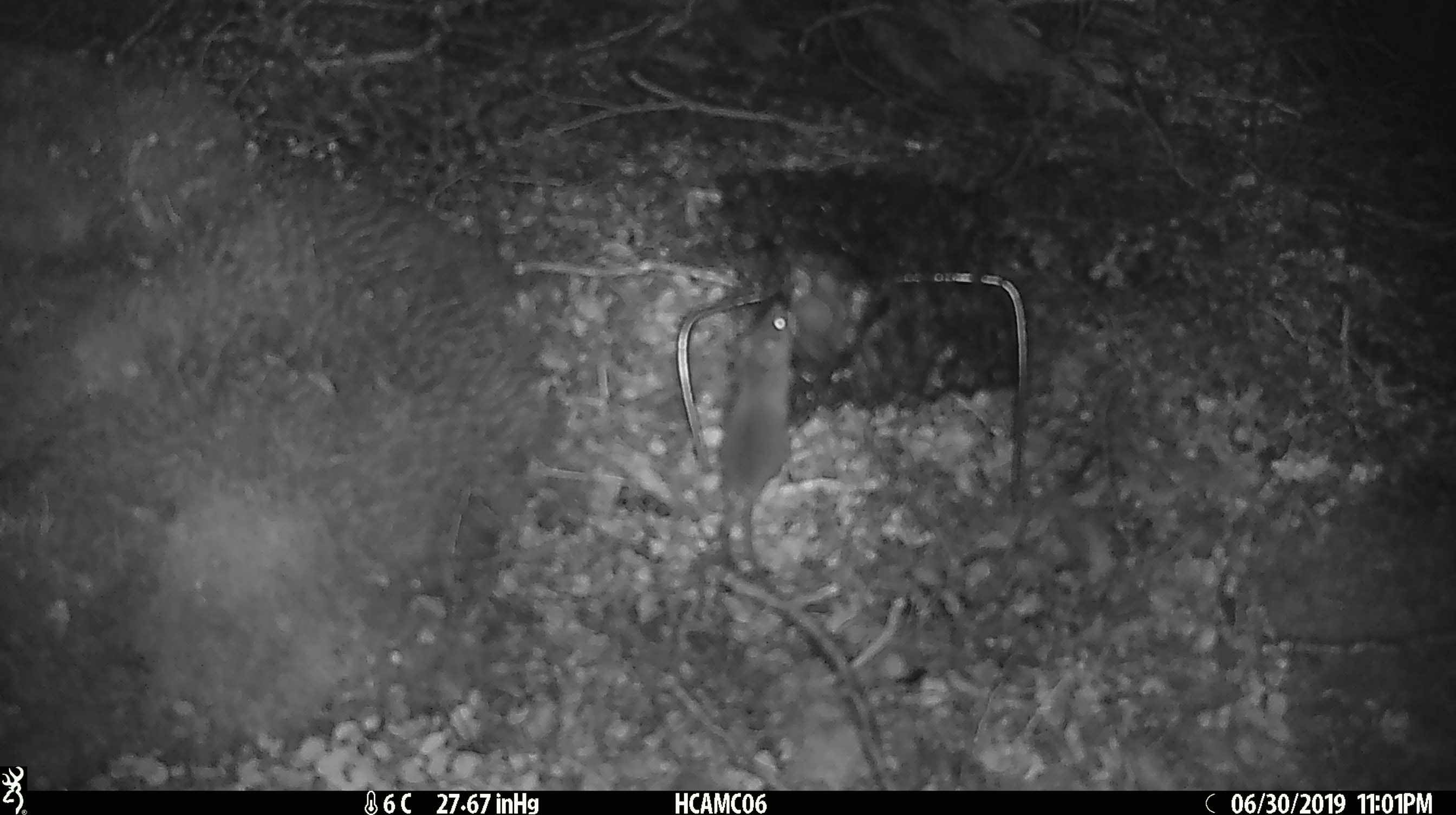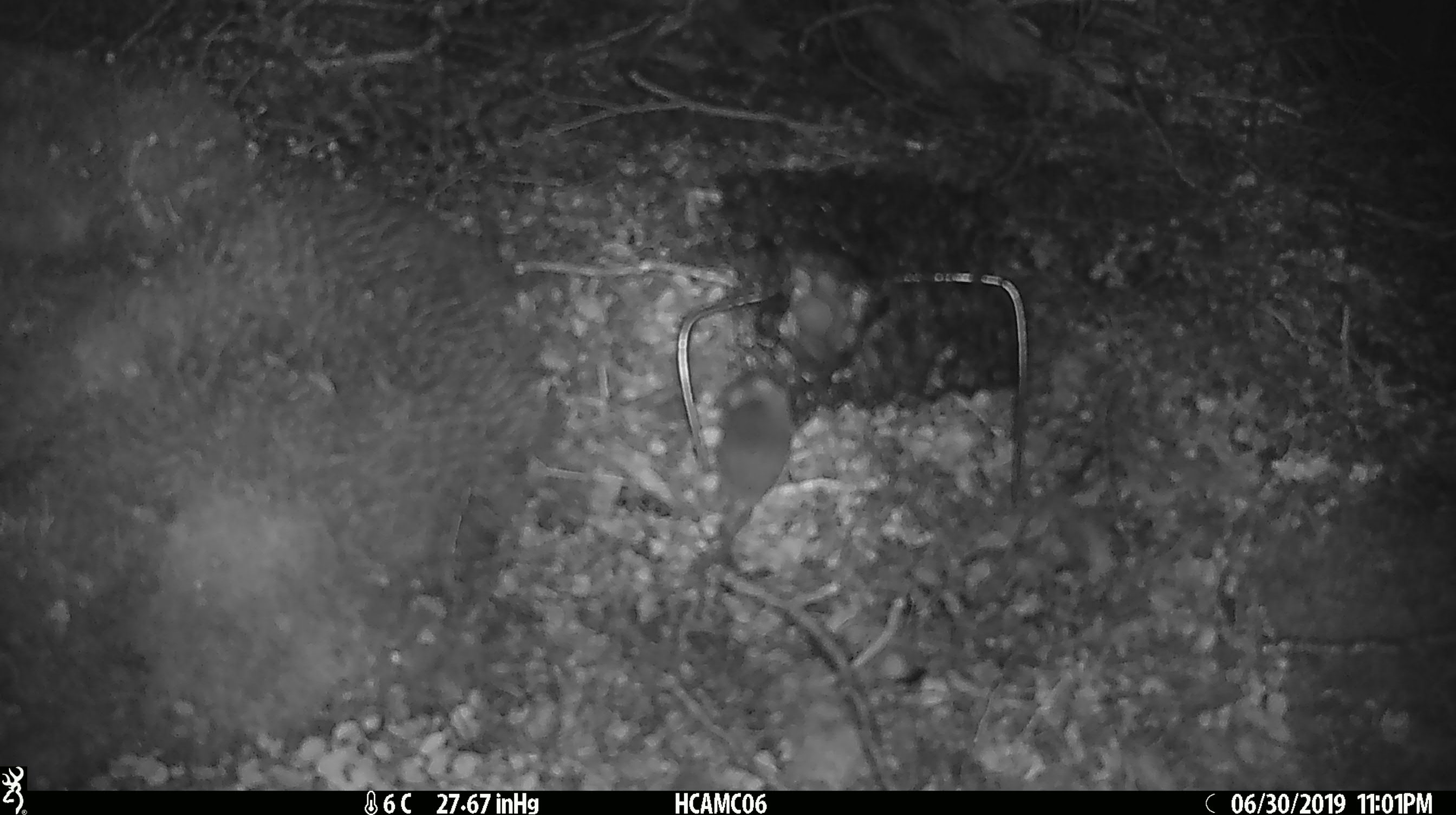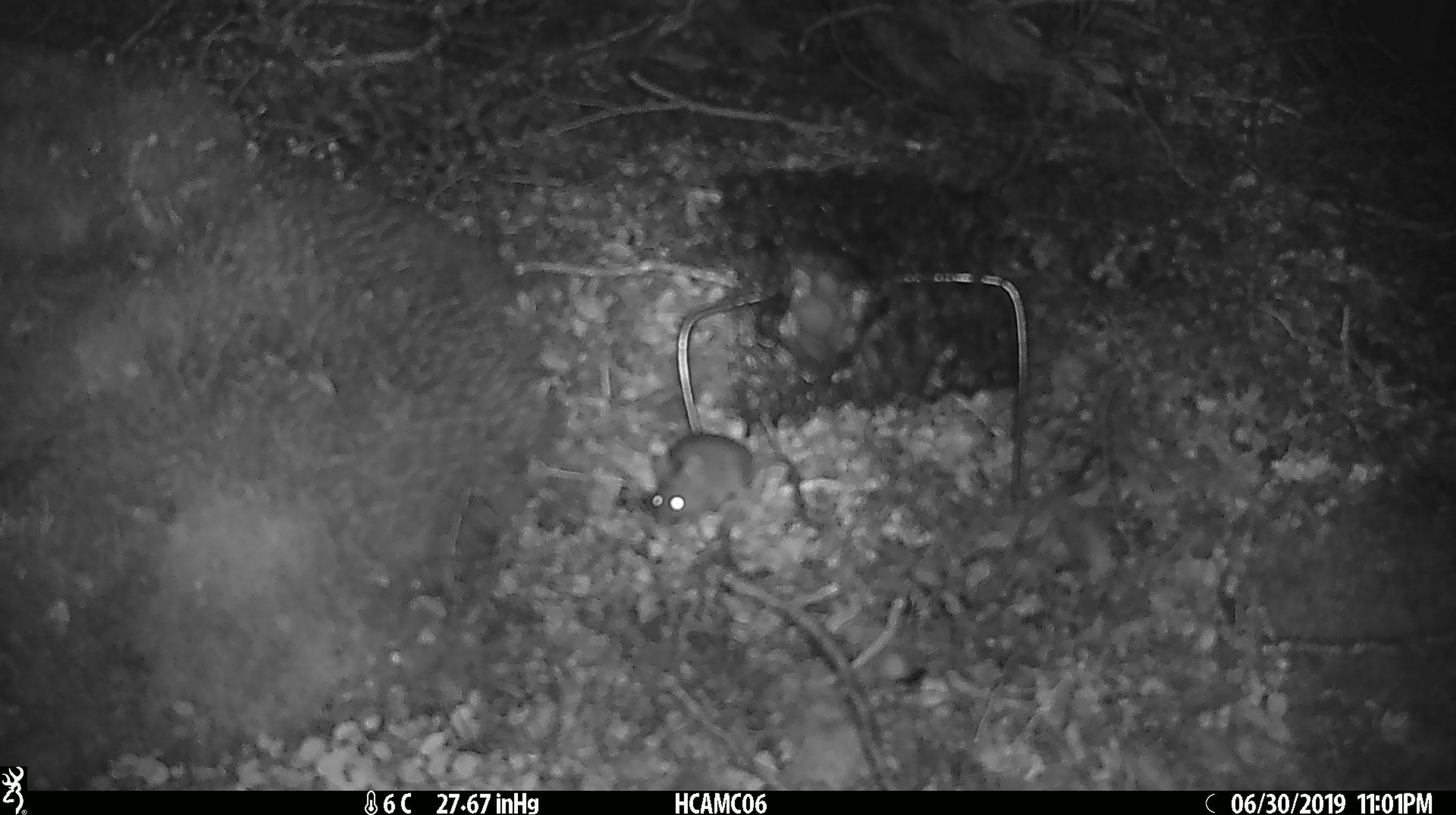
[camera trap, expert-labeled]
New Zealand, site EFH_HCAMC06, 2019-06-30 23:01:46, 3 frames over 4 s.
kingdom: Animalia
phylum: Chordata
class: Mammalia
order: Rodentia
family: Muridae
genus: Mus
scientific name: Mus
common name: mouse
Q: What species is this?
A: Mouse (Mus).